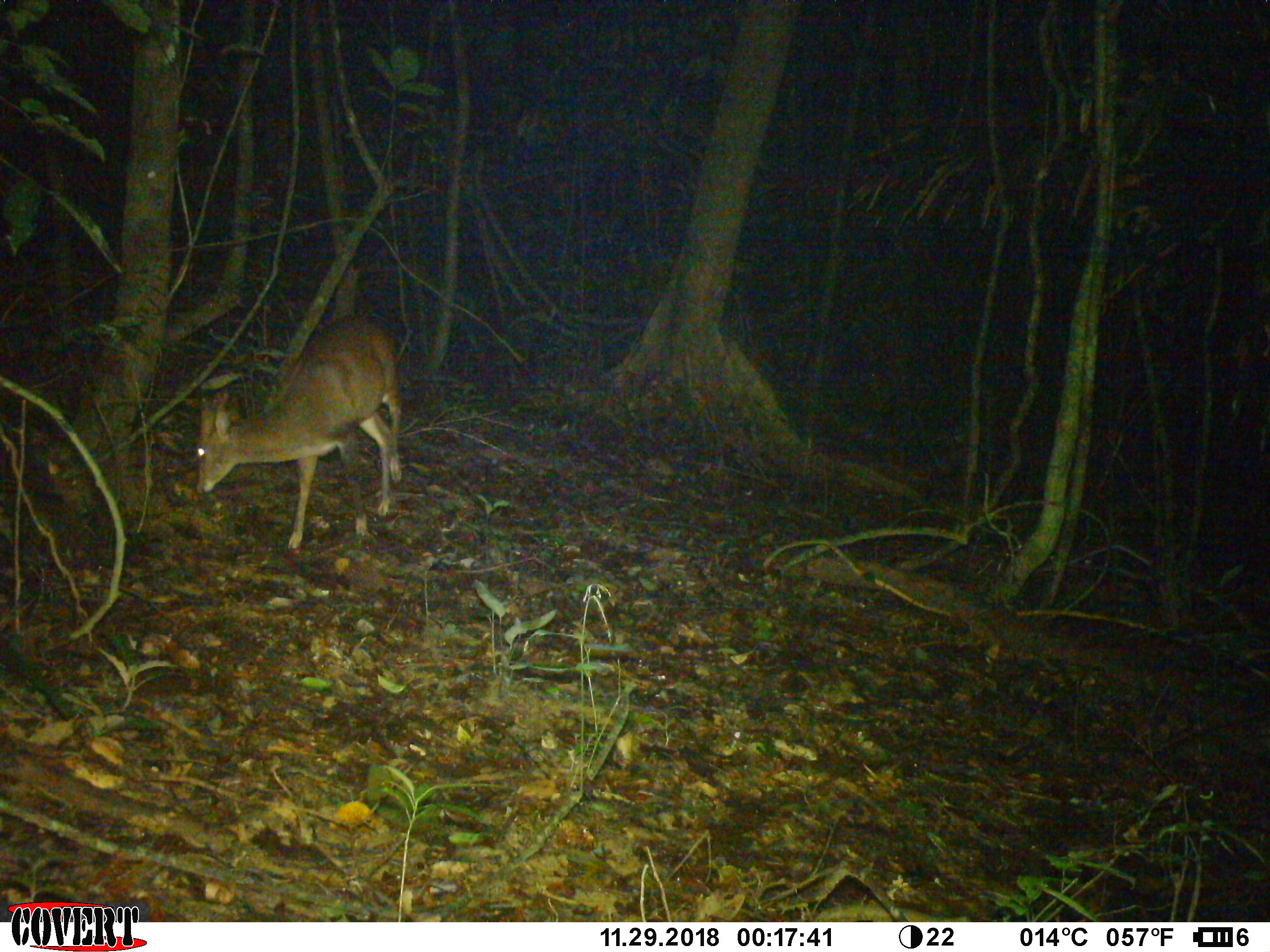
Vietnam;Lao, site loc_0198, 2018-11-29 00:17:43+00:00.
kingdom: Animalia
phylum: Chordata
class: Mammalia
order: Artiodactyla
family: Cervidae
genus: Muntiacus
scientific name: Muntiacus vuquangensis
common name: large-antlered muntjac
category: large antlered muntjac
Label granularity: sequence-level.